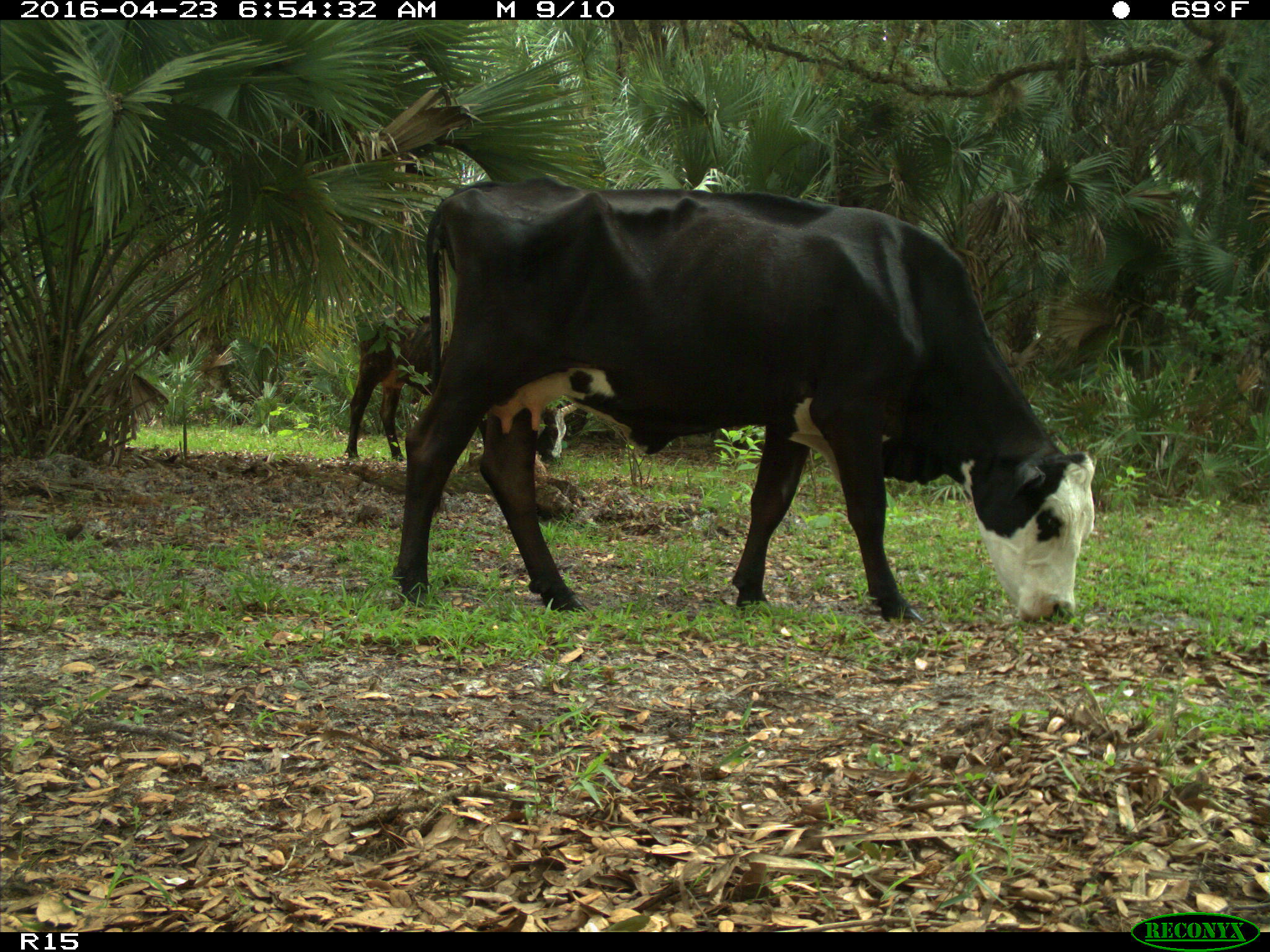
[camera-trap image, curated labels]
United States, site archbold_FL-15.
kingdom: Animalia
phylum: Chordata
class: Mammalia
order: Artiodactyla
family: Bovidae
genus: Bos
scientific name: Bos taurus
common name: domestic cow